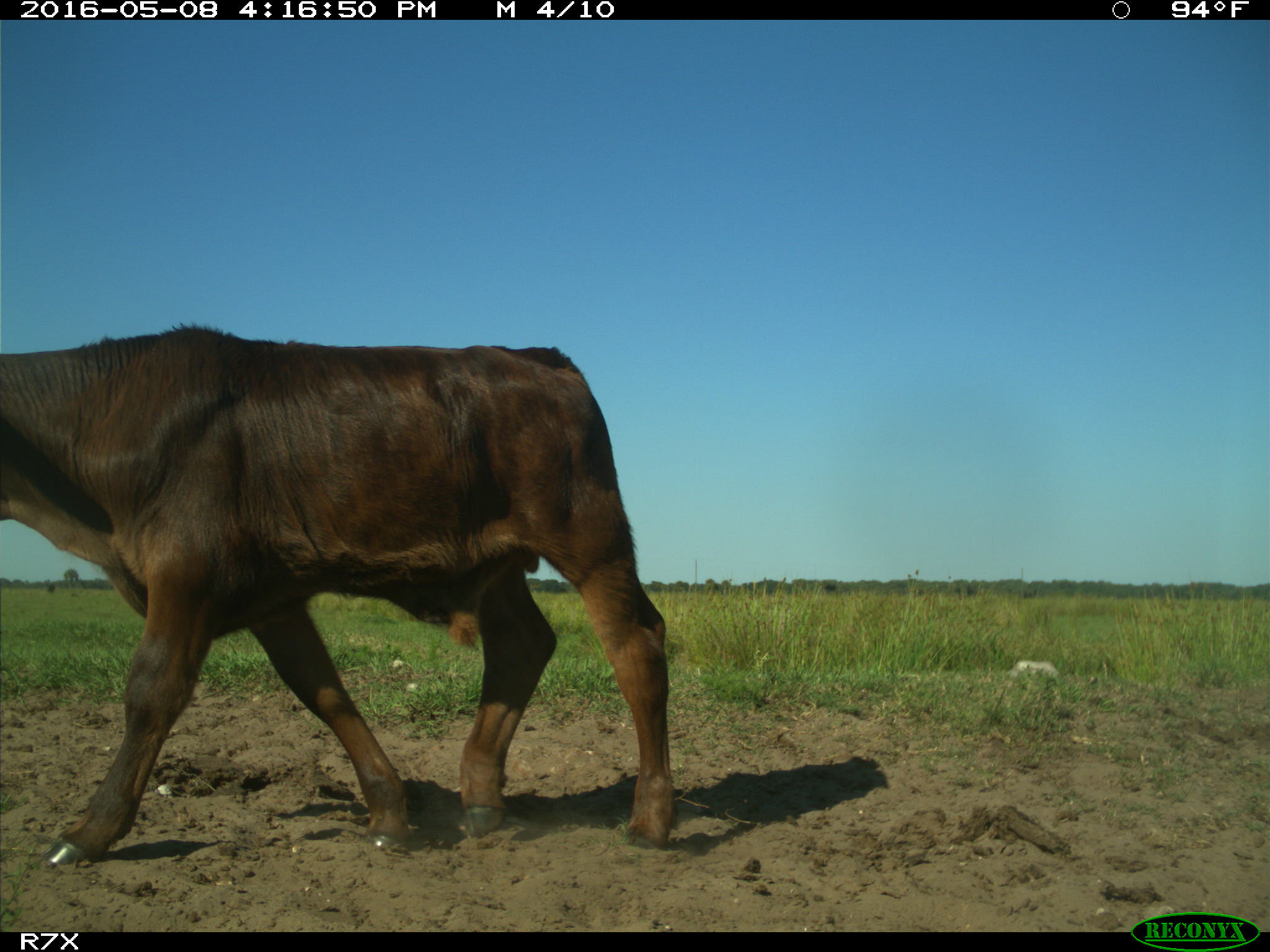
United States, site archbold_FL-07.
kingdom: Animalia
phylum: Chordata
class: Mammalia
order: Artiodactyla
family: Bovidae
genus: Bos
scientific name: Bos taurus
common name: domestic cow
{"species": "Bos taurus (domestic cow)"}